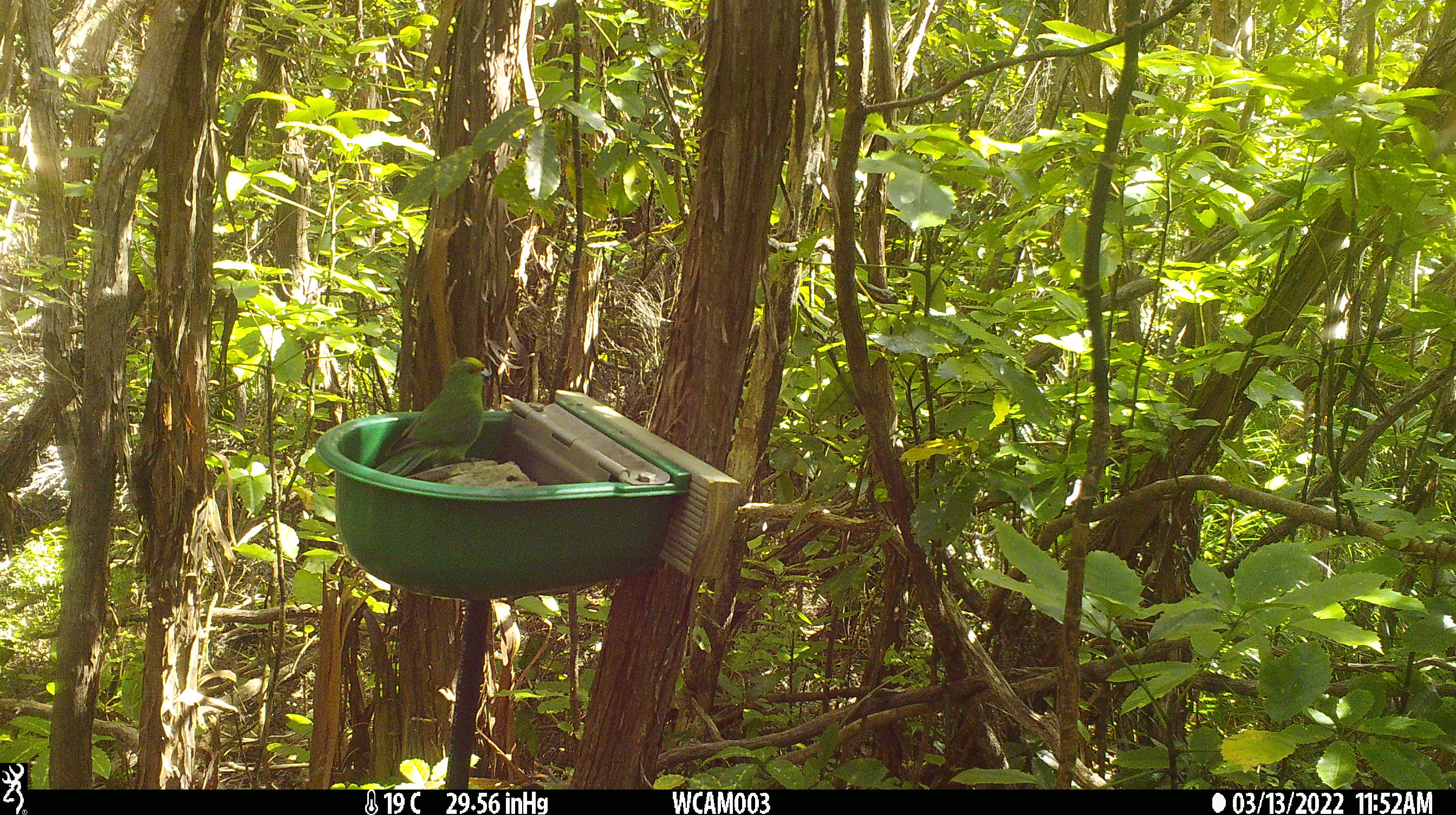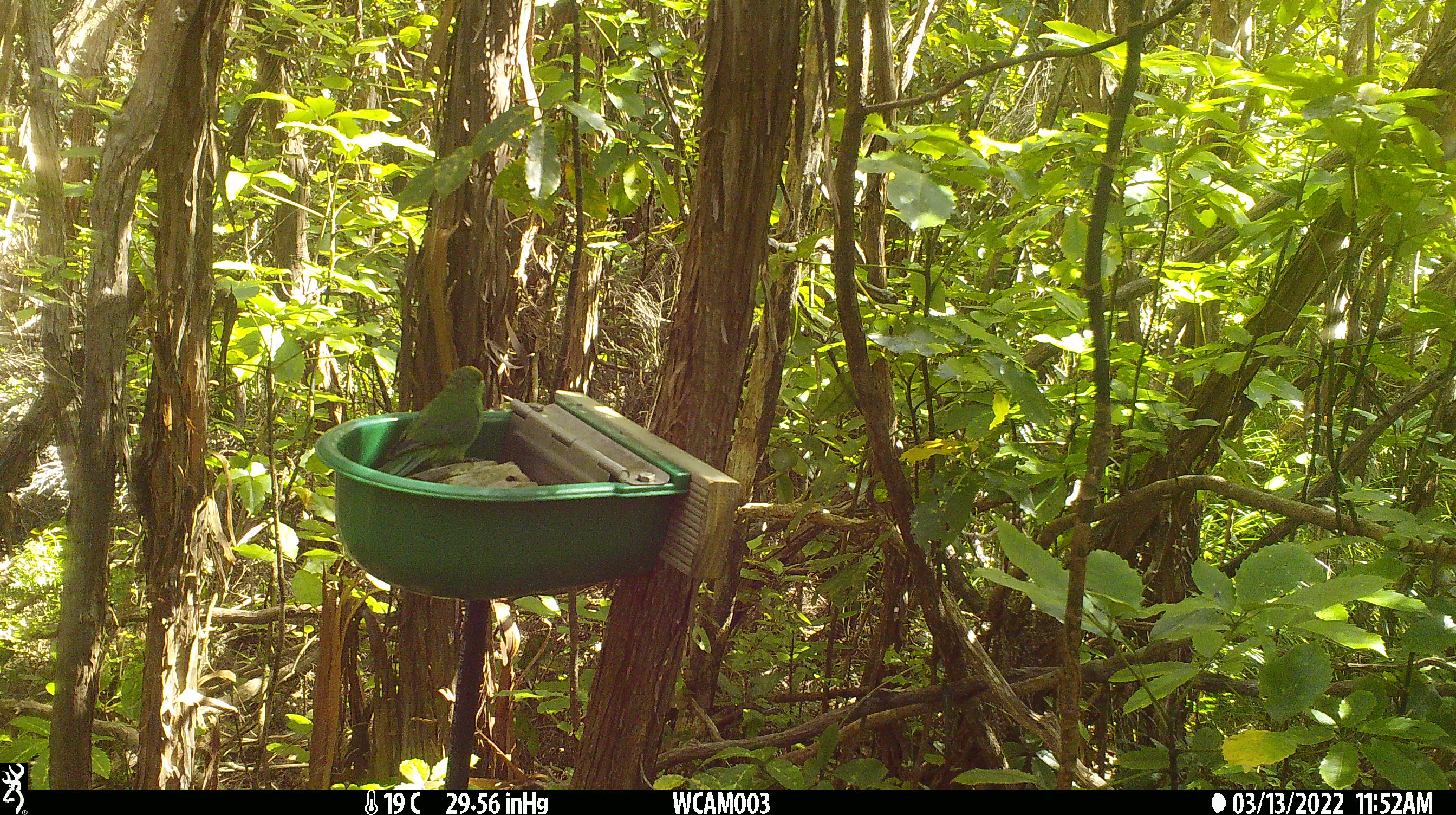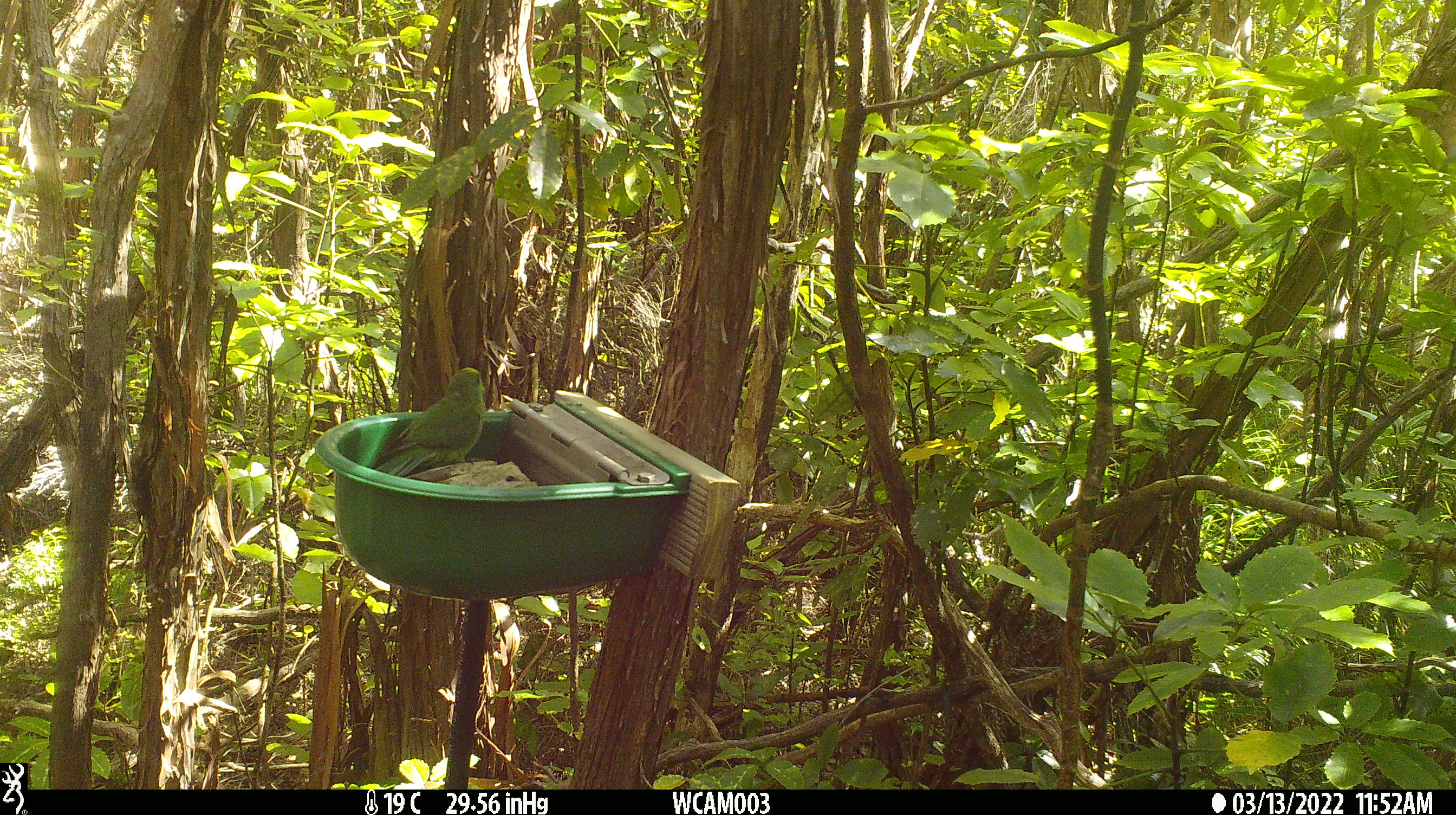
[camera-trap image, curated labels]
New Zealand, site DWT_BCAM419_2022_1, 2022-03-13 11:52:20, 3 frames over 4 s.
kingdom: Animalia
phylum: Chordata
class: Aves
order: Psittaciformes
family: Psittaculidae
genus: Cyanoramphus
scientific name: Cyanoramphus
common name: parakeet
Parakeet (Cyanoramphus).